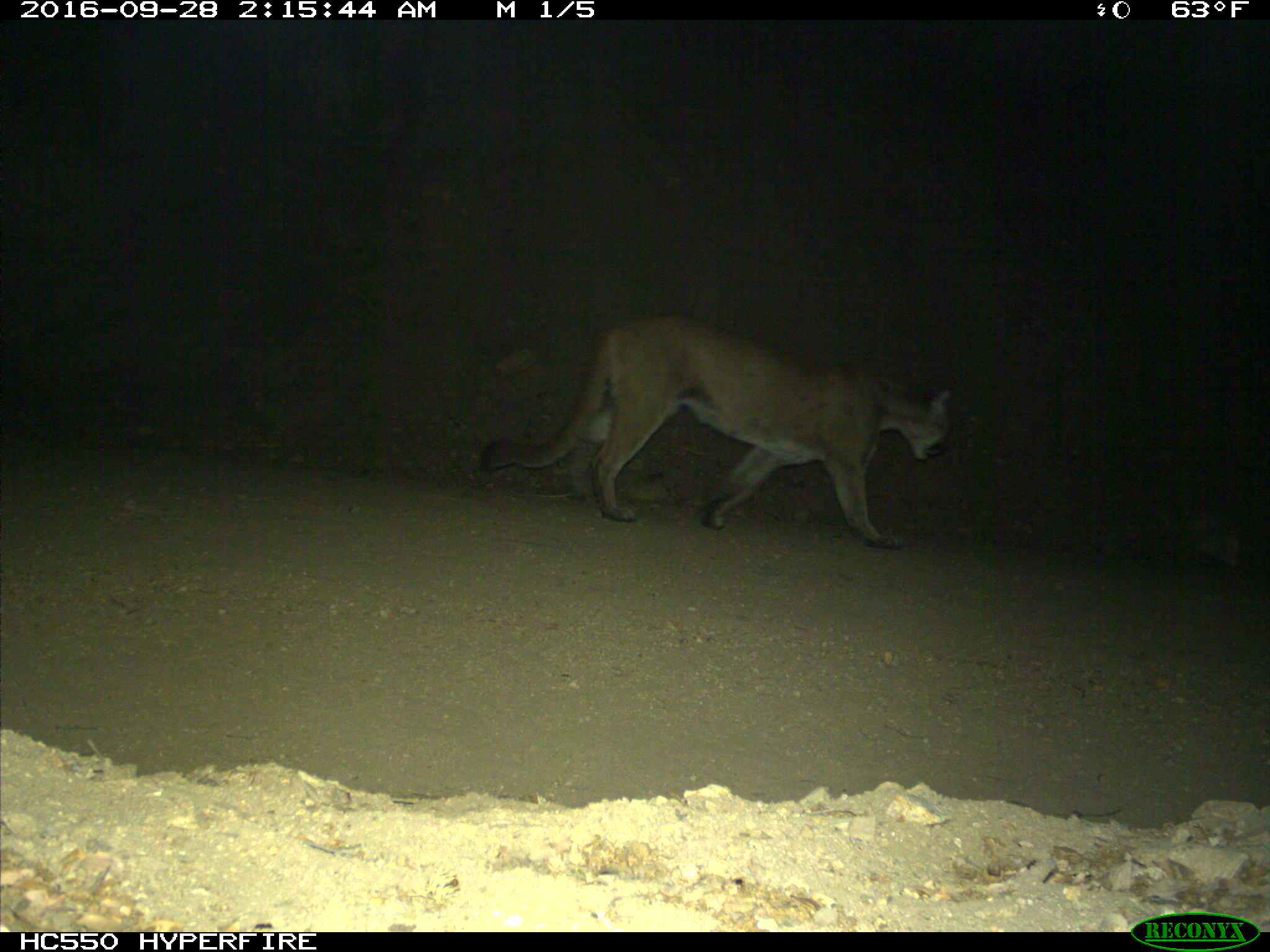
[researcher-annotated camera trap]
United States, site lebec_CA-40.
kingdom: Animalia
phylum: Chordata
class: Mammalia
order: Carnivora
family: Felidae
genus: Puma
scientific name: Puma concolor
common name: mountain lion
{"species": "Puma concolor (mountain lion)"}